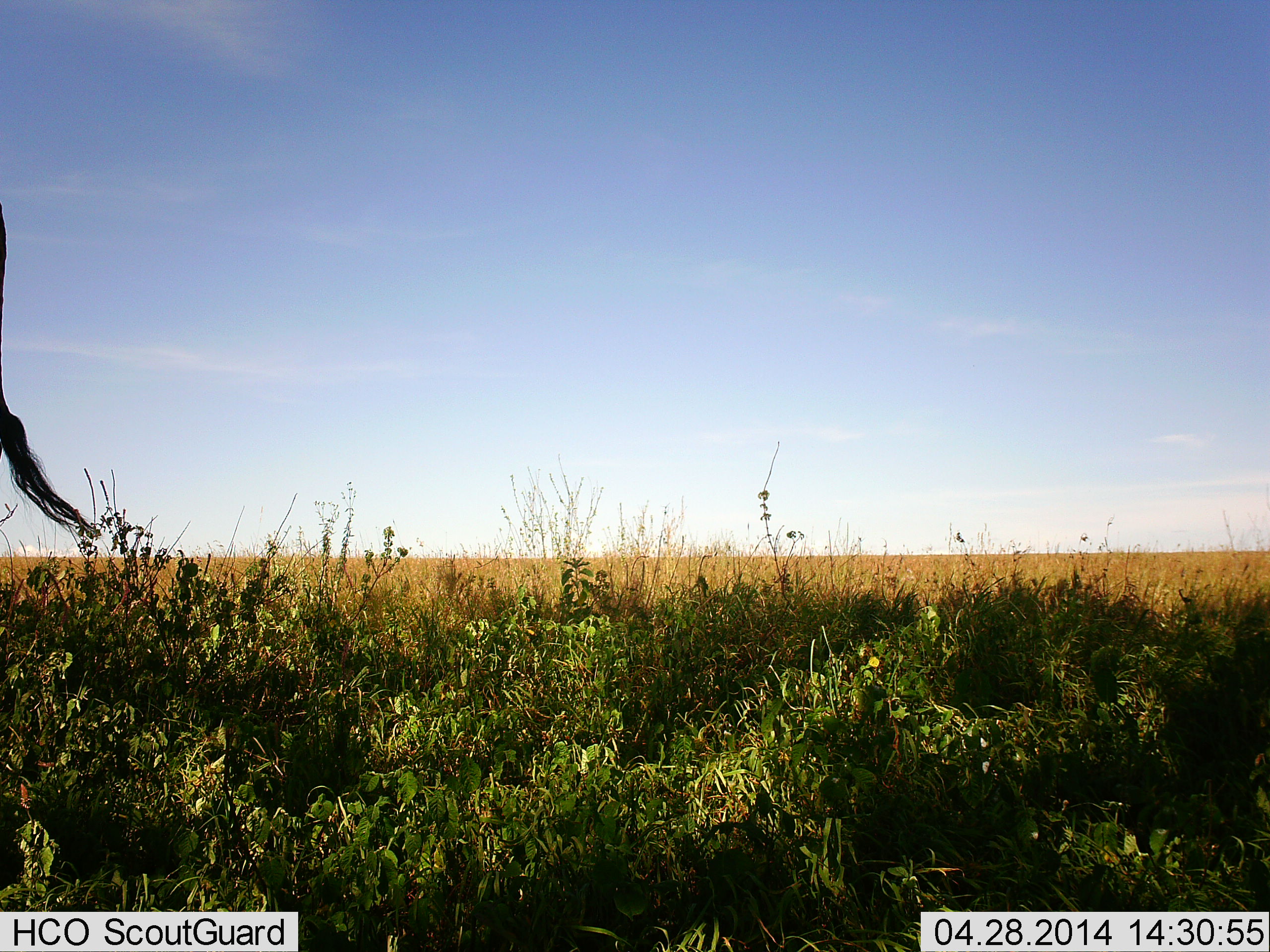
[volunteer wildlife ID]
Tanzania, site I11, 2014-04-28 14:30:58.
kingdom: Animalia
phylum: Chordata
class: Mammalia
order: Artiodactyla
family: Bovidae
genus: Connochaetes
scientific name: Connochaetes taurinus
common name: blue wildebeest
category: wildebeest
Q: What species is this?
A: Wildebeest (blue wildebeest) (Connochaetes taurinus).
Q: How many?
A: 1.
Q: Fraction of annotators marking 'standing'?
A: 70%.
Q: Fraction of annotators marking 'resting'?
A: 0%.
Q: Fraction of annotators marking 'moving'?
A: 30%.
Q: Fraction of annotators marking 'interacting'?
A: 0%.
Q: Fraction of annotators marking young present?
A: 0%.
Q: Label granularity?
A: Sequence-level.